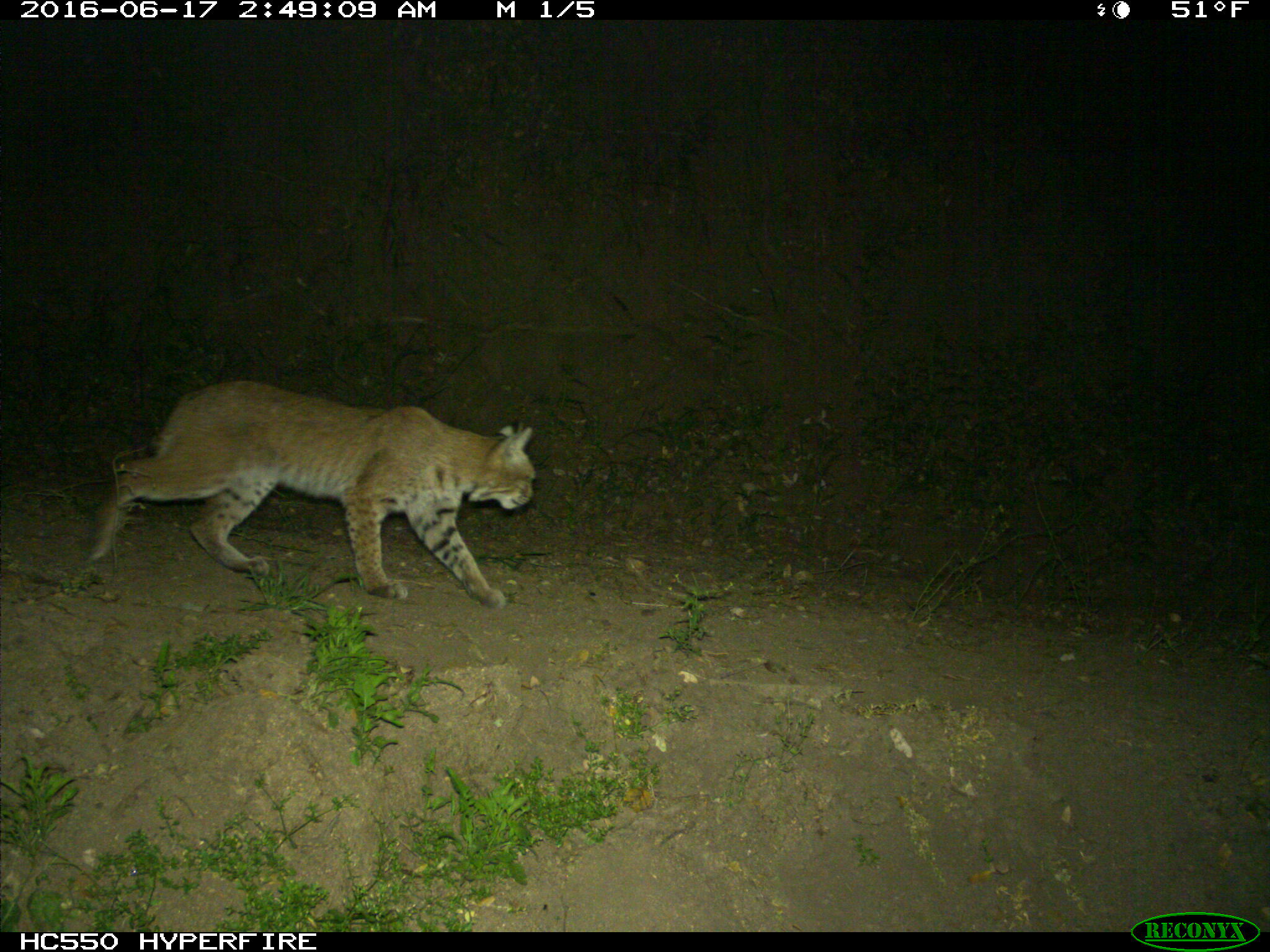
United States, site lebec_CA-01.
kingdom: Animalia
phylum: Chordata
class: Mammalia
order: Carnivora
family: Felidae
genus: Lynx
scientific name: Lynx rufus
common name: bobcat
Lynx rufus (bobcat).